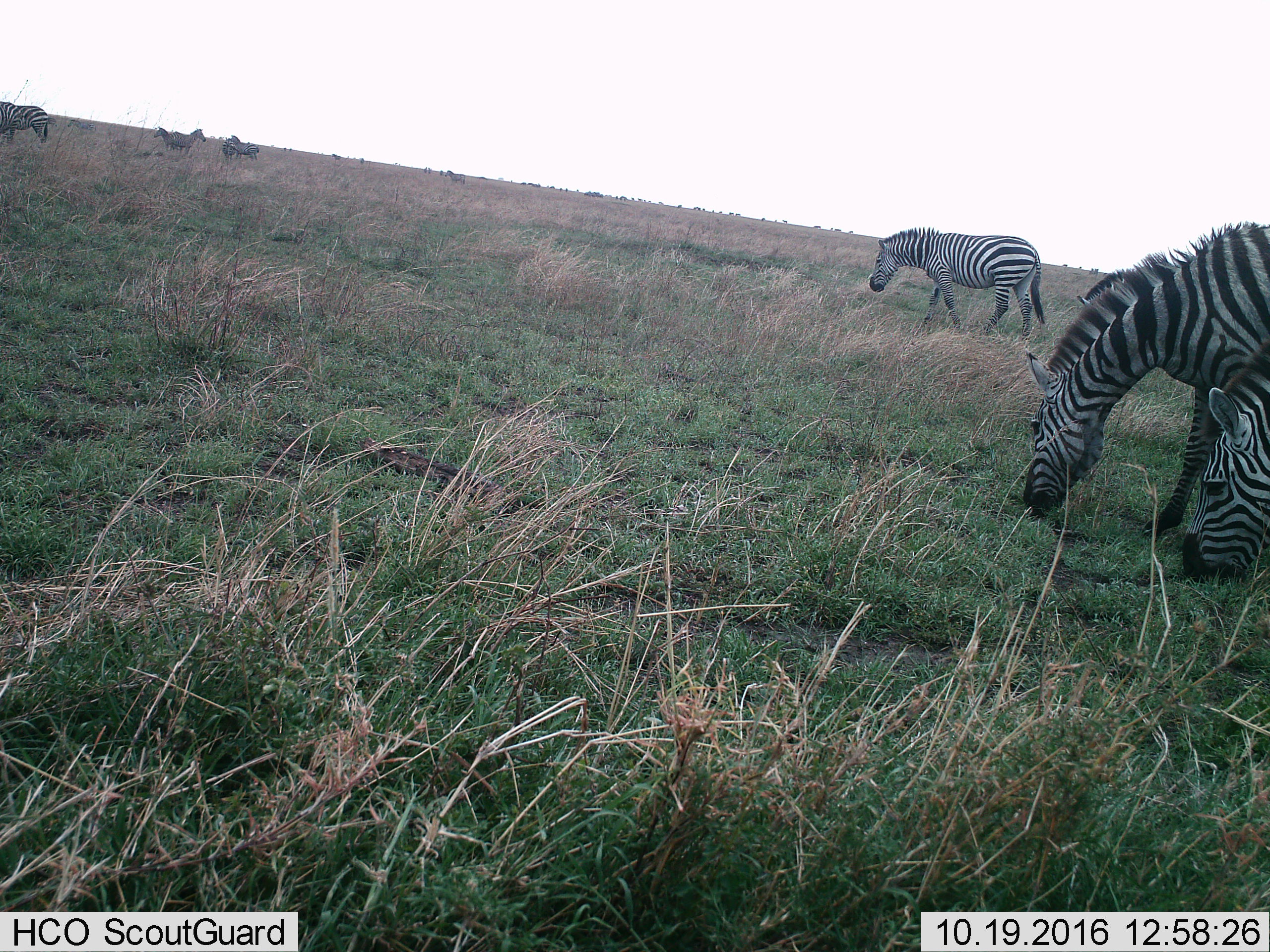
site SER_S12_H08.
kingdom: Animalia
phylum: Chordata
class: Mammalia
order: Perissodactyla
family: Equidae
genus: Equus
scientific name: Equus quagga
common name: plains zebra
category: zebraplains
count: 6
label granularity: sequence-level